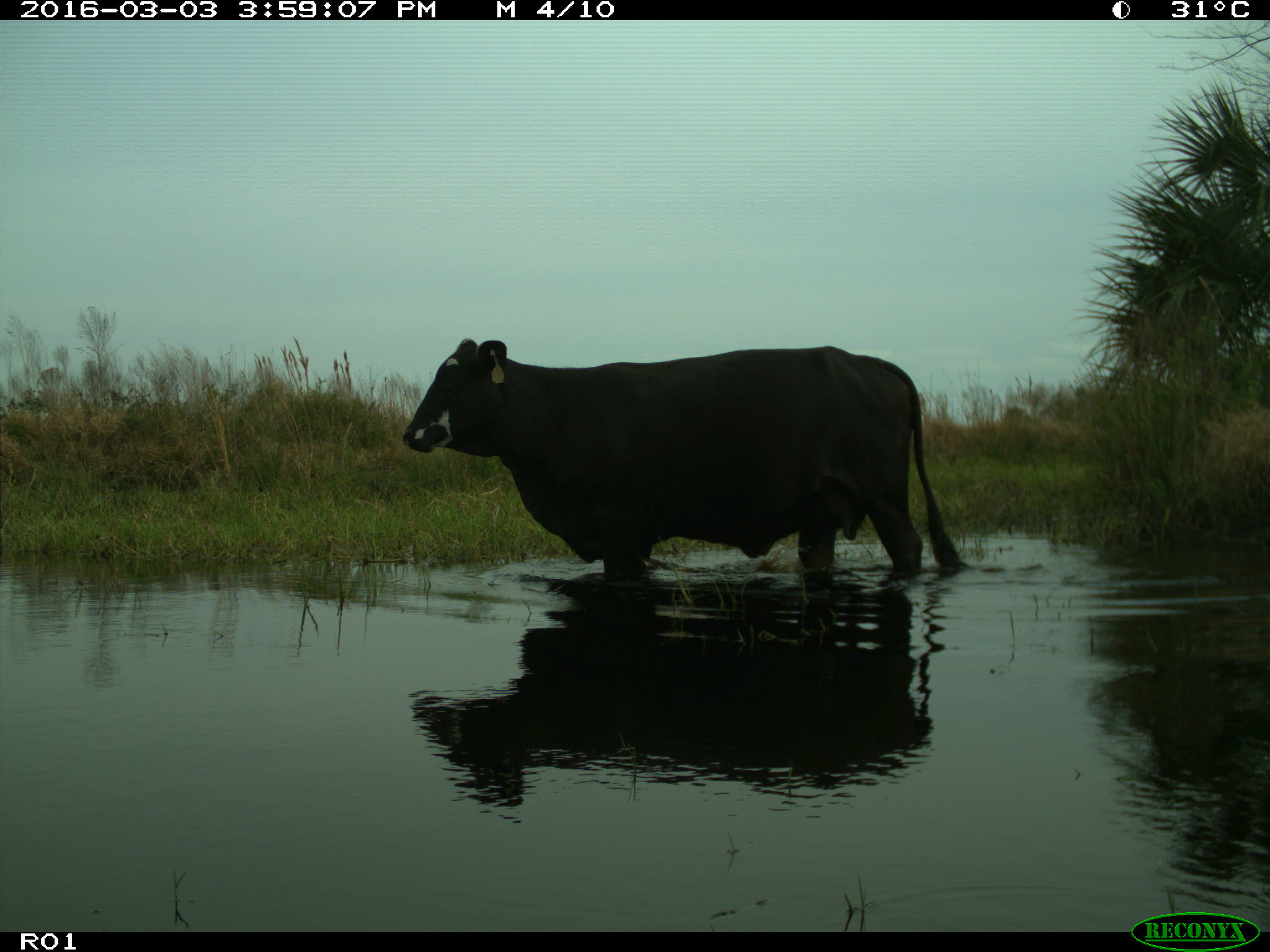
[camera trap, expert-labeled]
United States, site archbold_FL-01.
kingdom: Animalia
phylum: Chordata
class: Mammalia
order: Artiodactyla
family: Bovidae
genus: Bos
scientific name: Bos taurus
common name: domestic cow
Bos taurus (domestic cow).